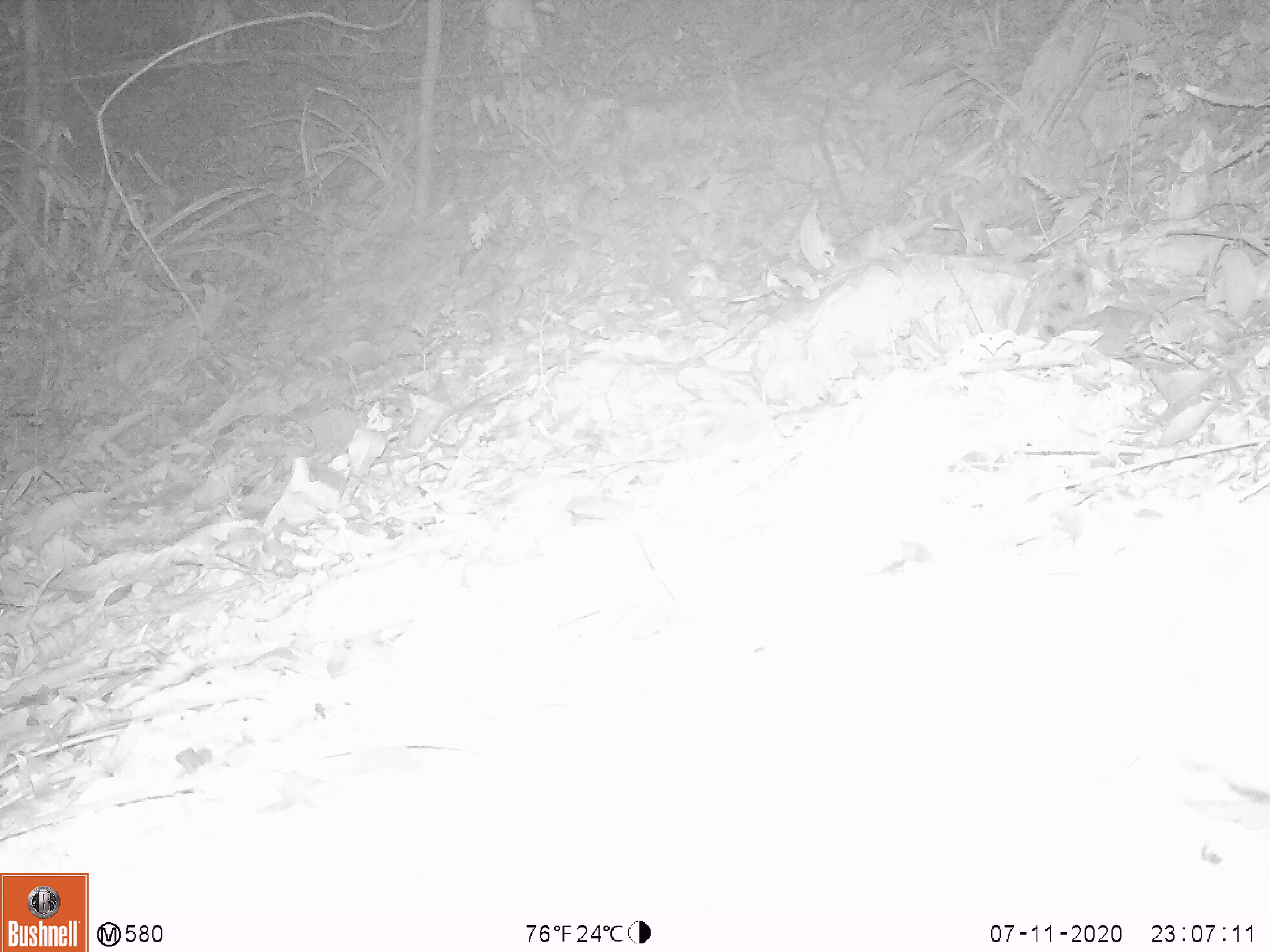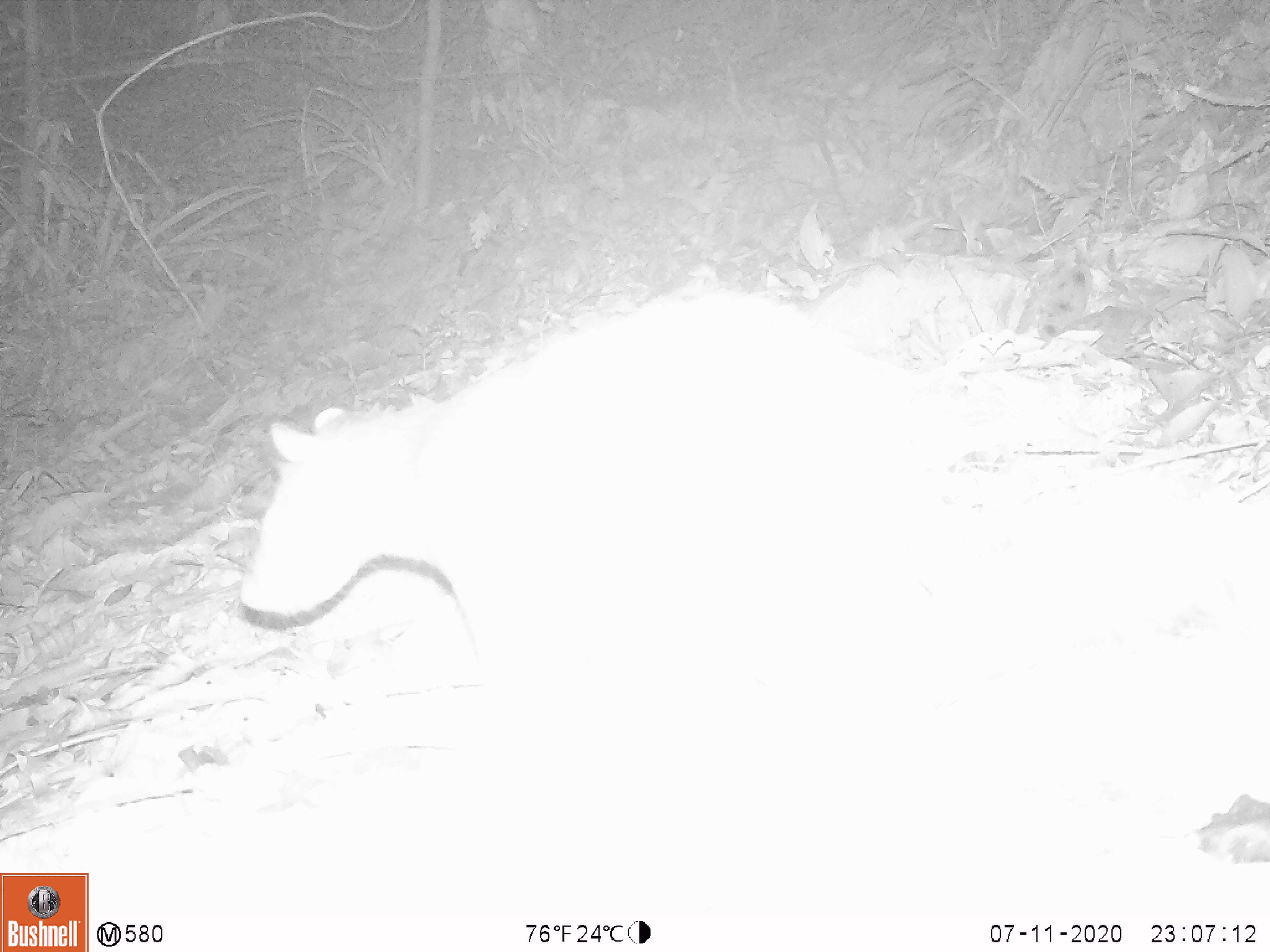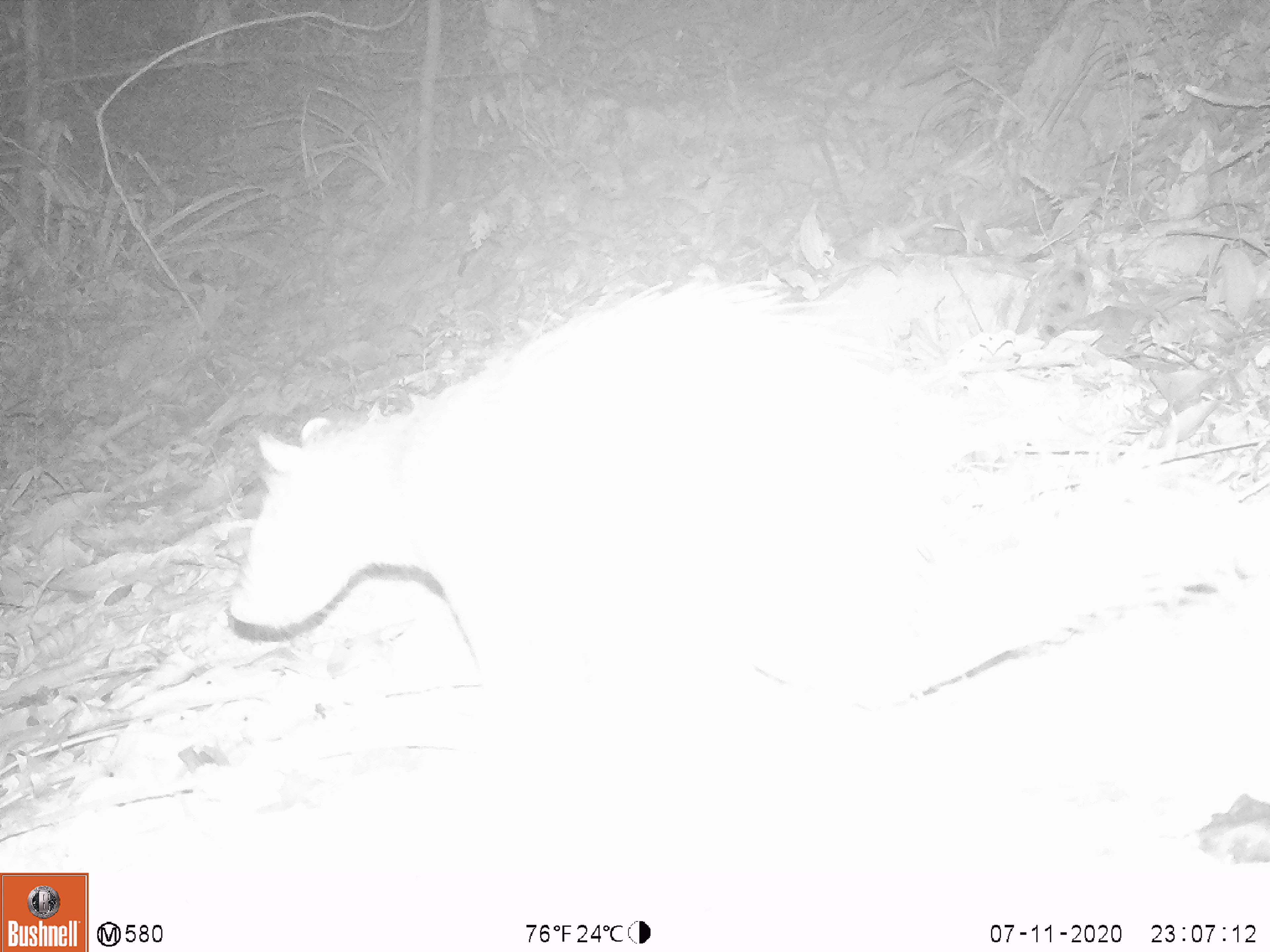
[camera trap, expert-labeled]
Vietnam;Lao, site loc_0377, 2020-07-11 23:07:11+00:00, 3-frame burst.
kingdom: Animalia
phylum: Chordata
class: Mammalia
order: Rodentia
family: Hystricidae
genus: Atherurus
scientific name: Atherurus macrourus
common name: asiatic brush-tailed porcupine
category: asiatic brush tailed porcupine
Asiatic brush tailed porcupine (asiatic brush-tailed porcupine) (Atherurus macrourus). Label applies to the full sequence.